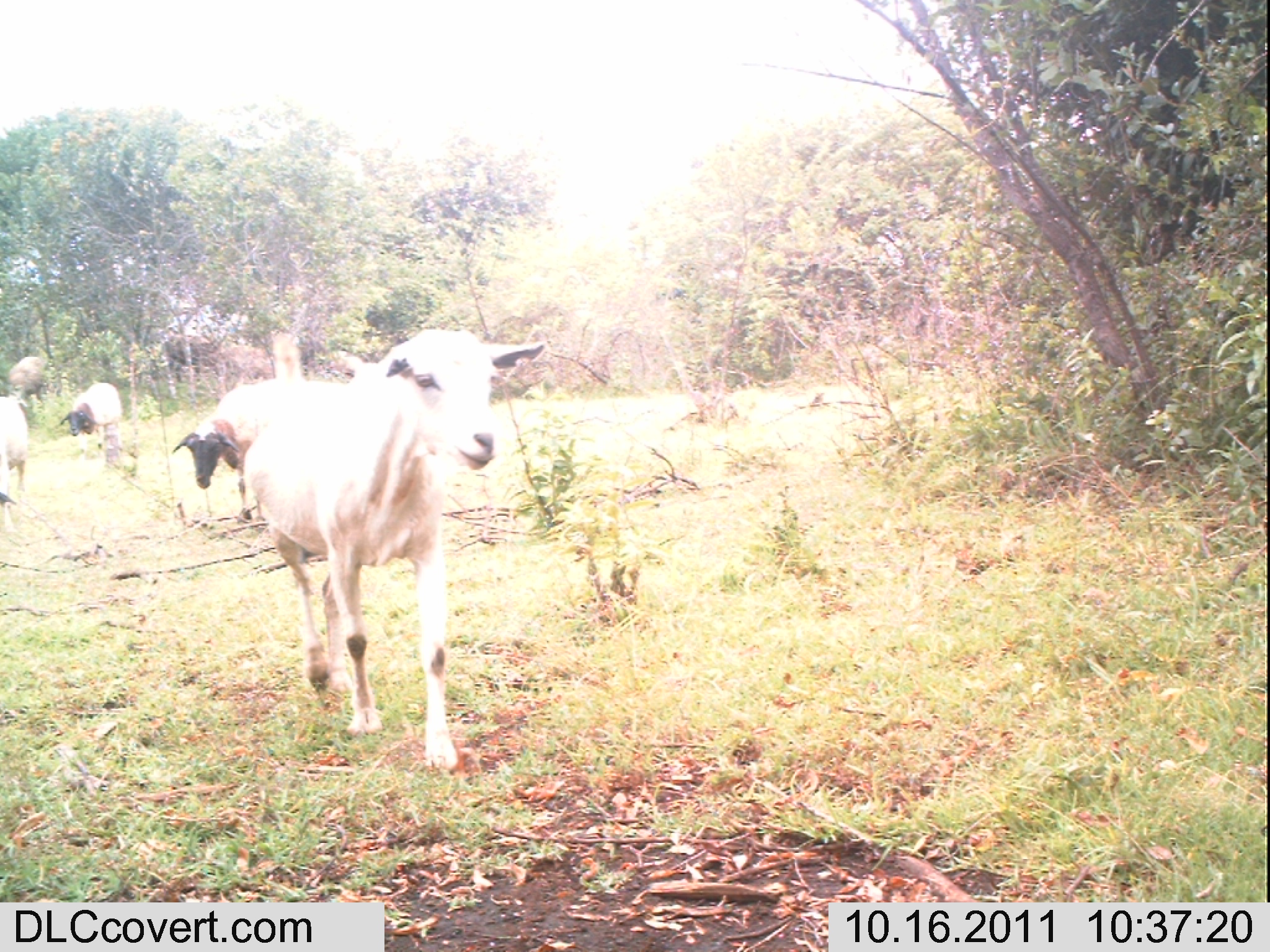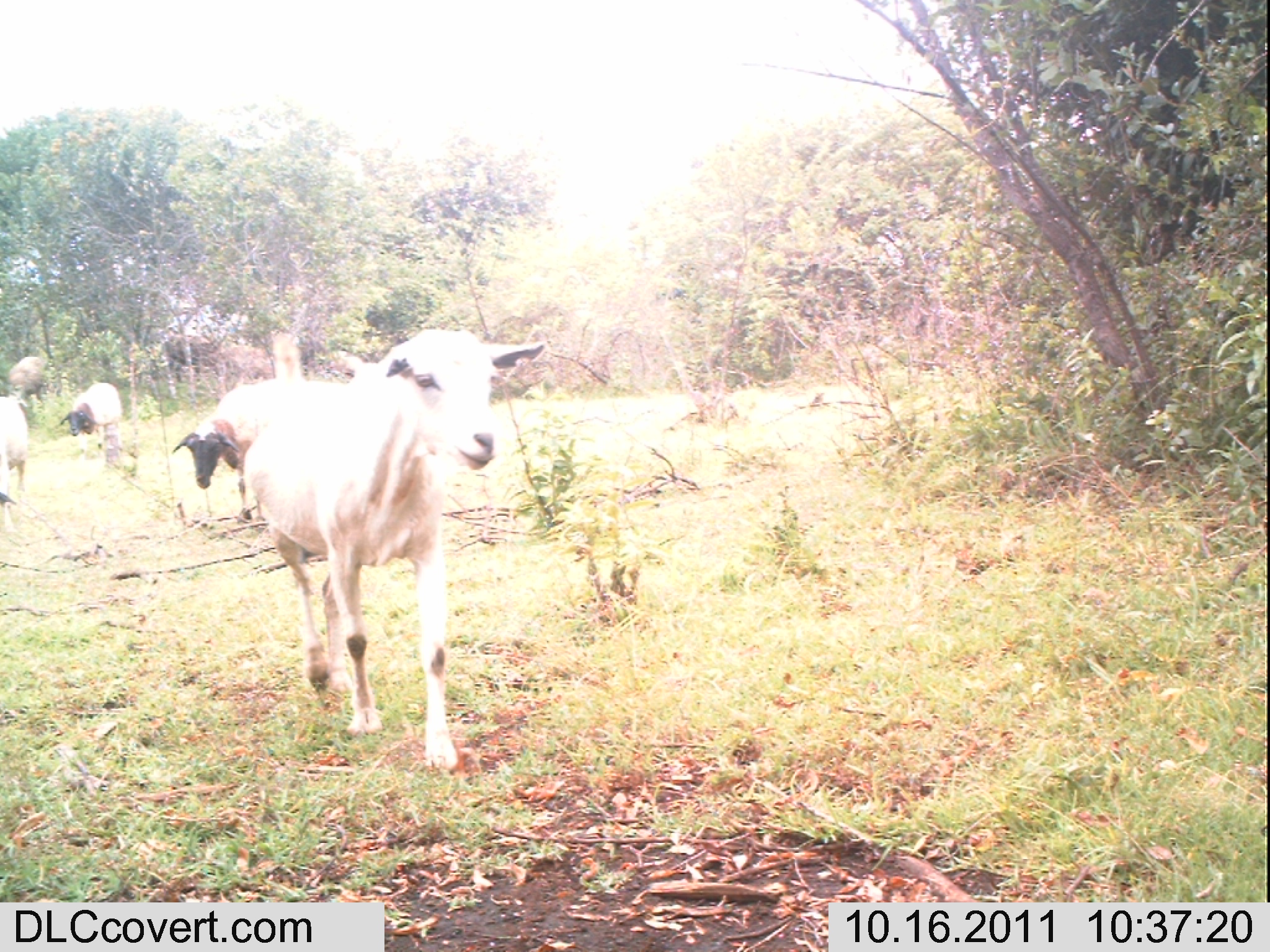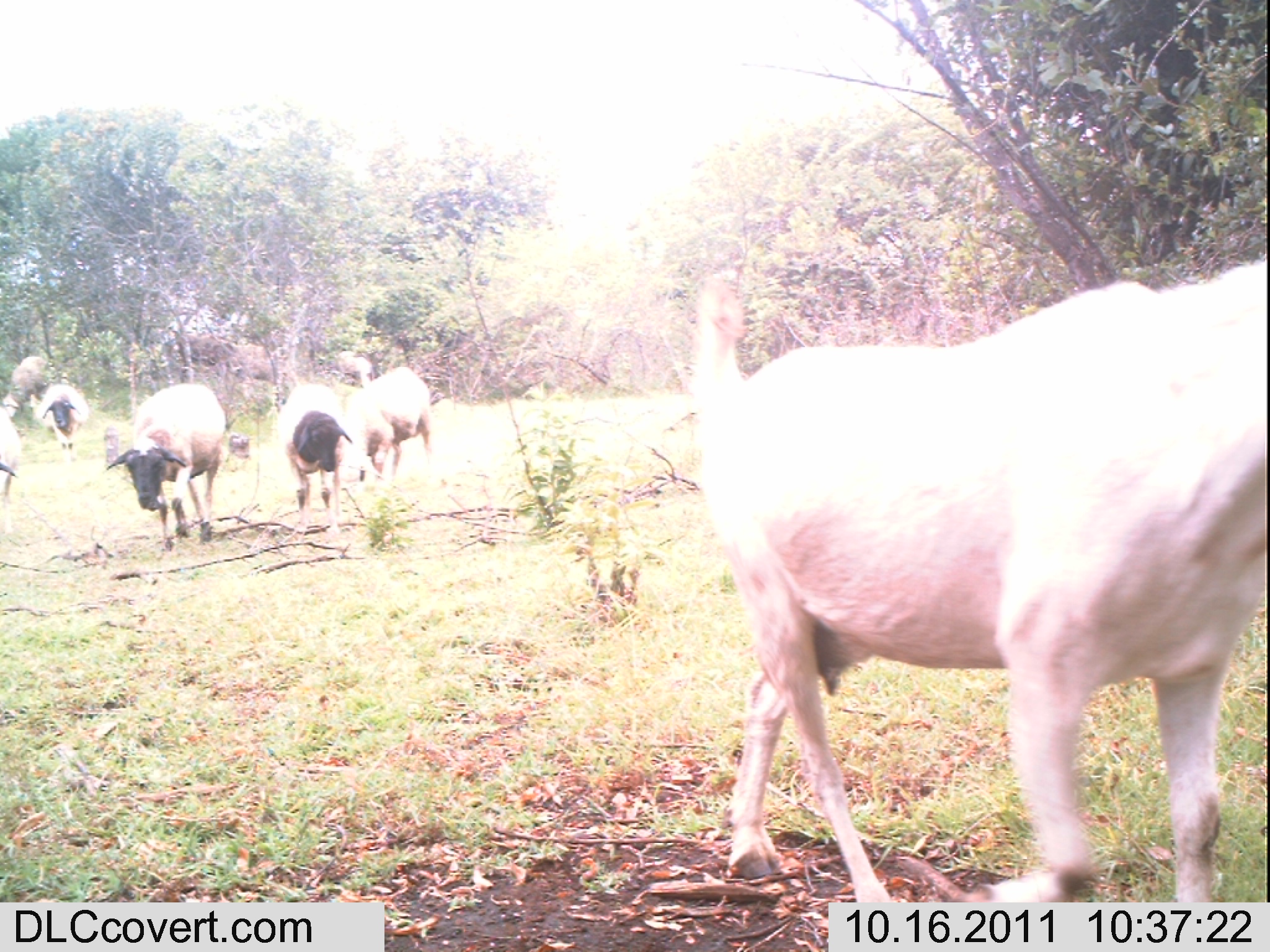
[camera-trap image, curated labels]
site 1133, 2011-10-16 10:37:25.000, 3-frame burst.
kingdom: Animalia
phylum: Chordata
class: Mammalia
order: Artiodactyla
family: Bovidae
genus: Capra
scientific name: Capra aegagrus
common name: wild goat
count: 3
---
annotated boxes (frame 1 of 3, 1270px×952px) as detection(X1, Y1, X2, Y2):
capra aegagrus: detection(242, 327, 545, 770); detection(171, 377, 277, 516); detection(60, 382, 122, 460); detection(0, 395, 28, 531); detection(0, 356, 45, 400)